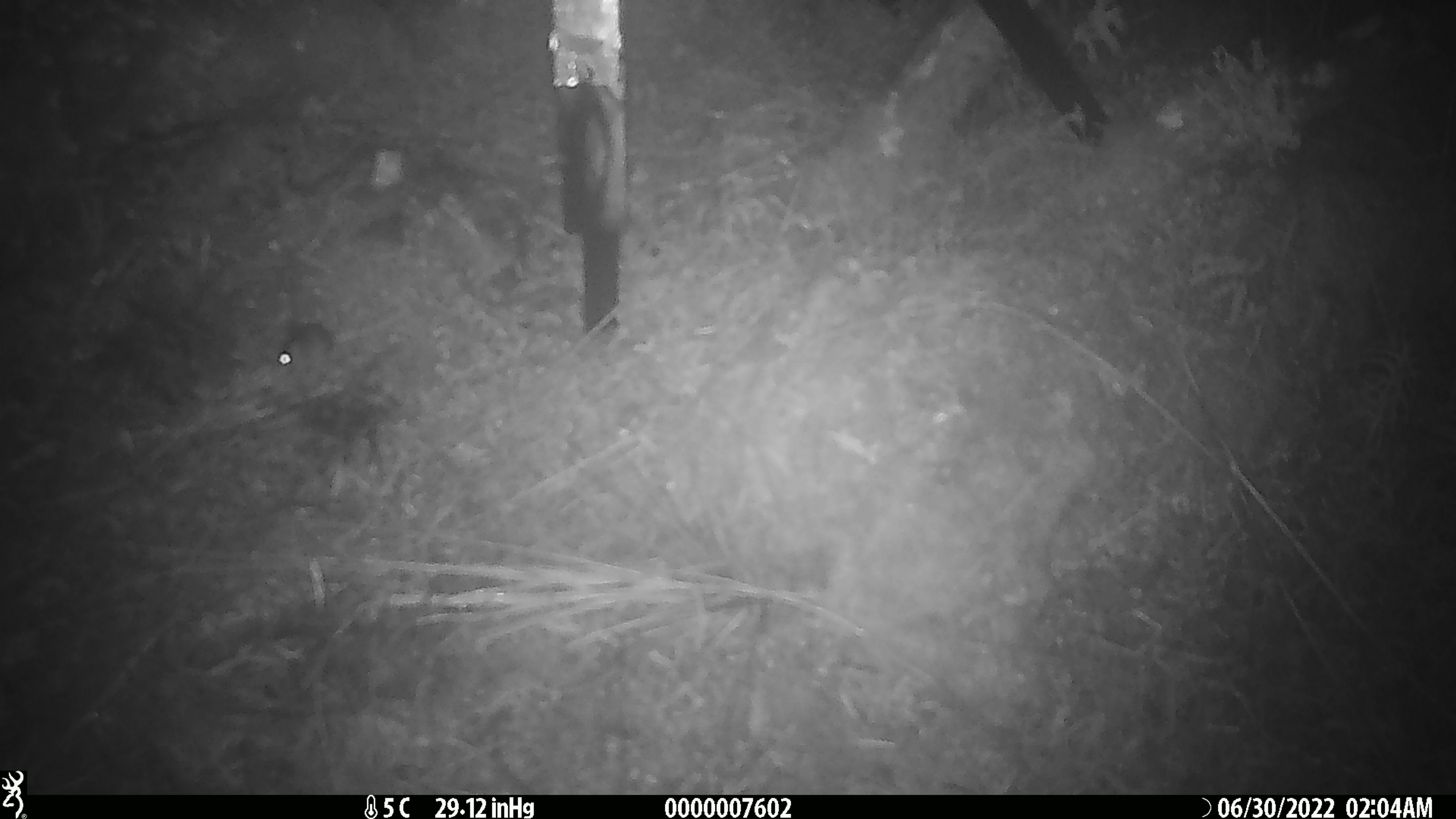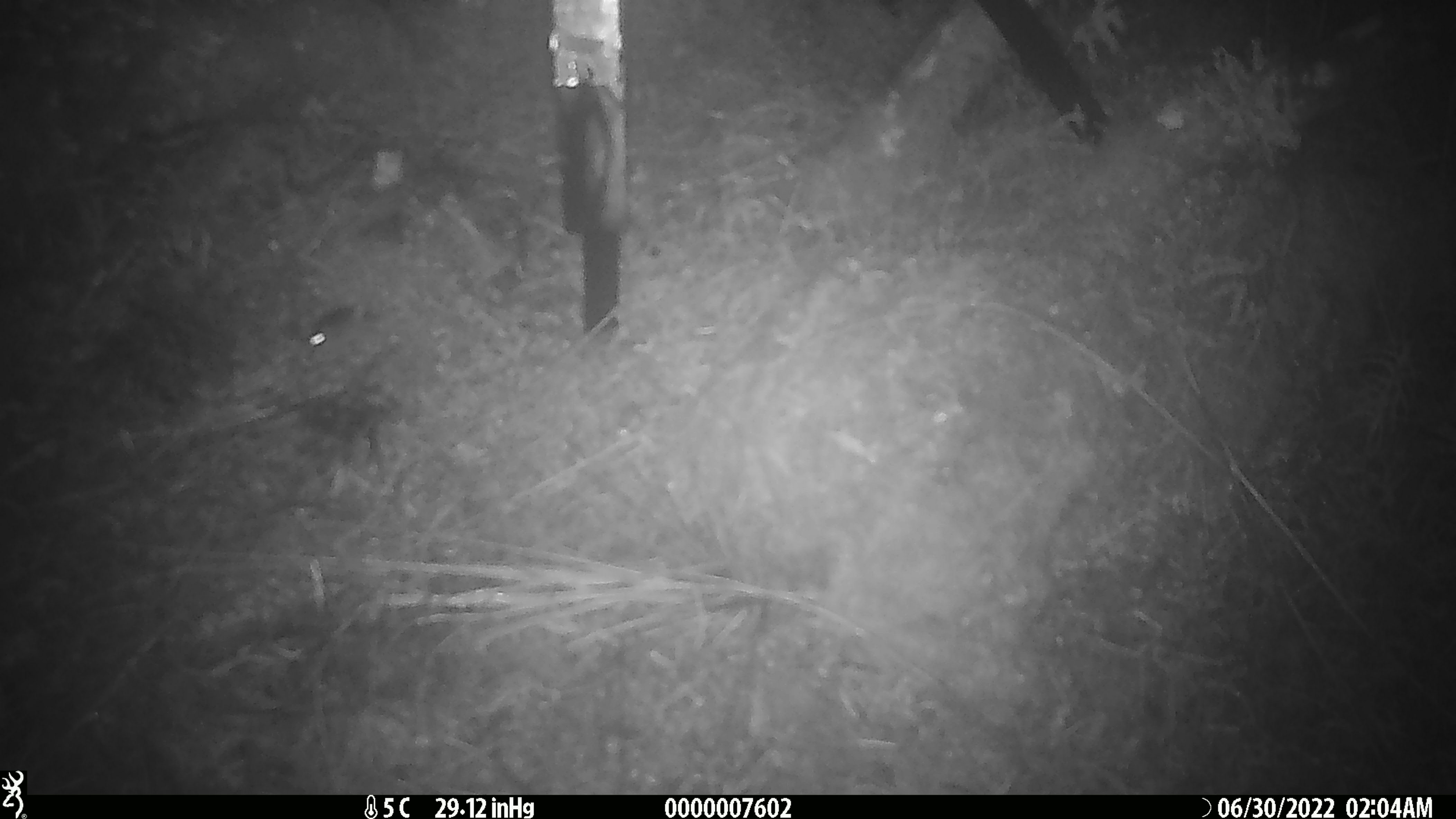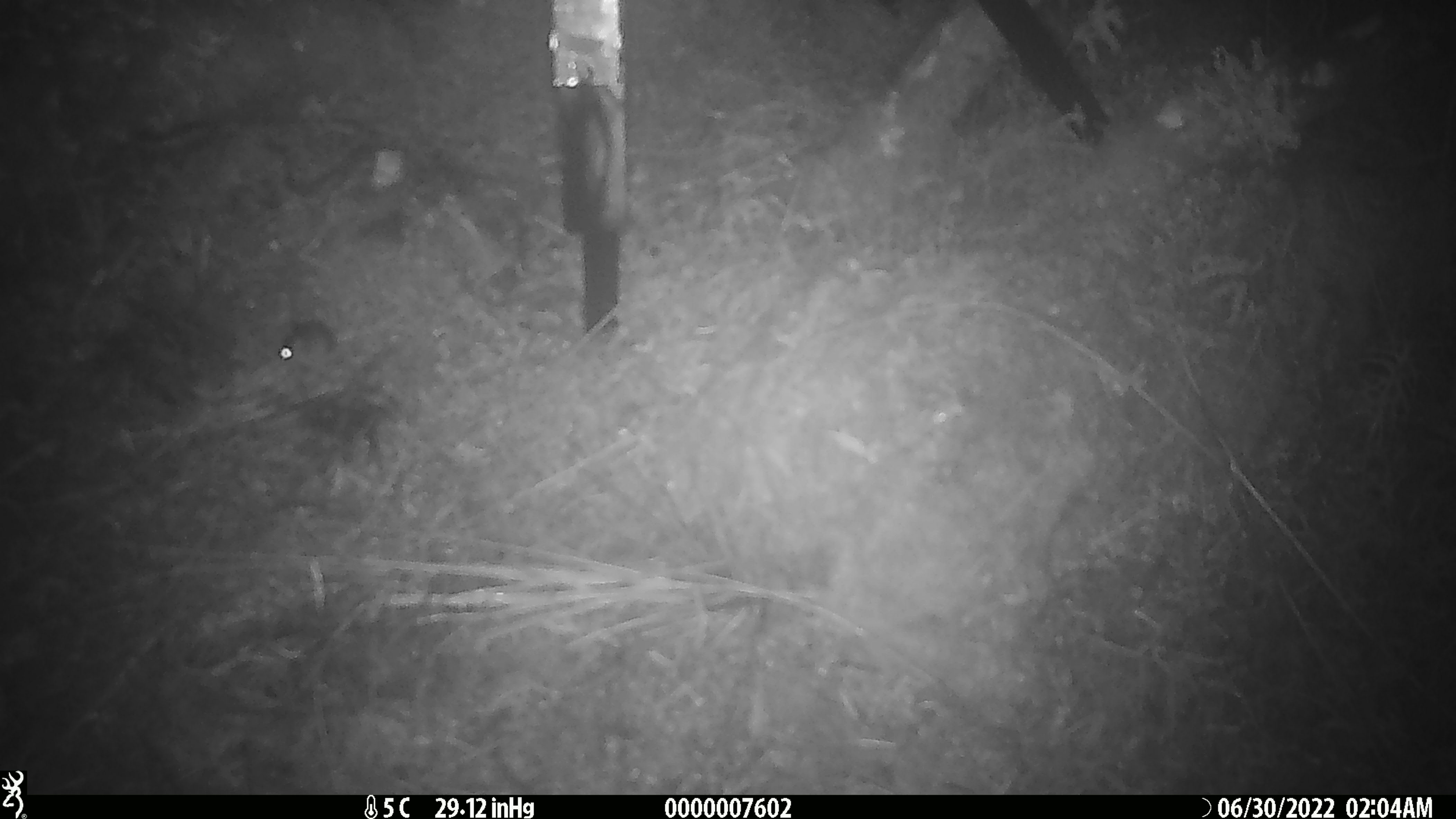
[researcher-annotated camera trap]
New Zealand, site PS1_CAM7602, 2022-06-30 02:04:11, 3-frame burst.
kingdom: Animalia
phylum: Chordata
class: Mammalia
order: Rodentia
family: Muridae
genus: Mus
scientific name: Mus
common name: mouse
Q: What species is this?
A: Mouse (Mus).